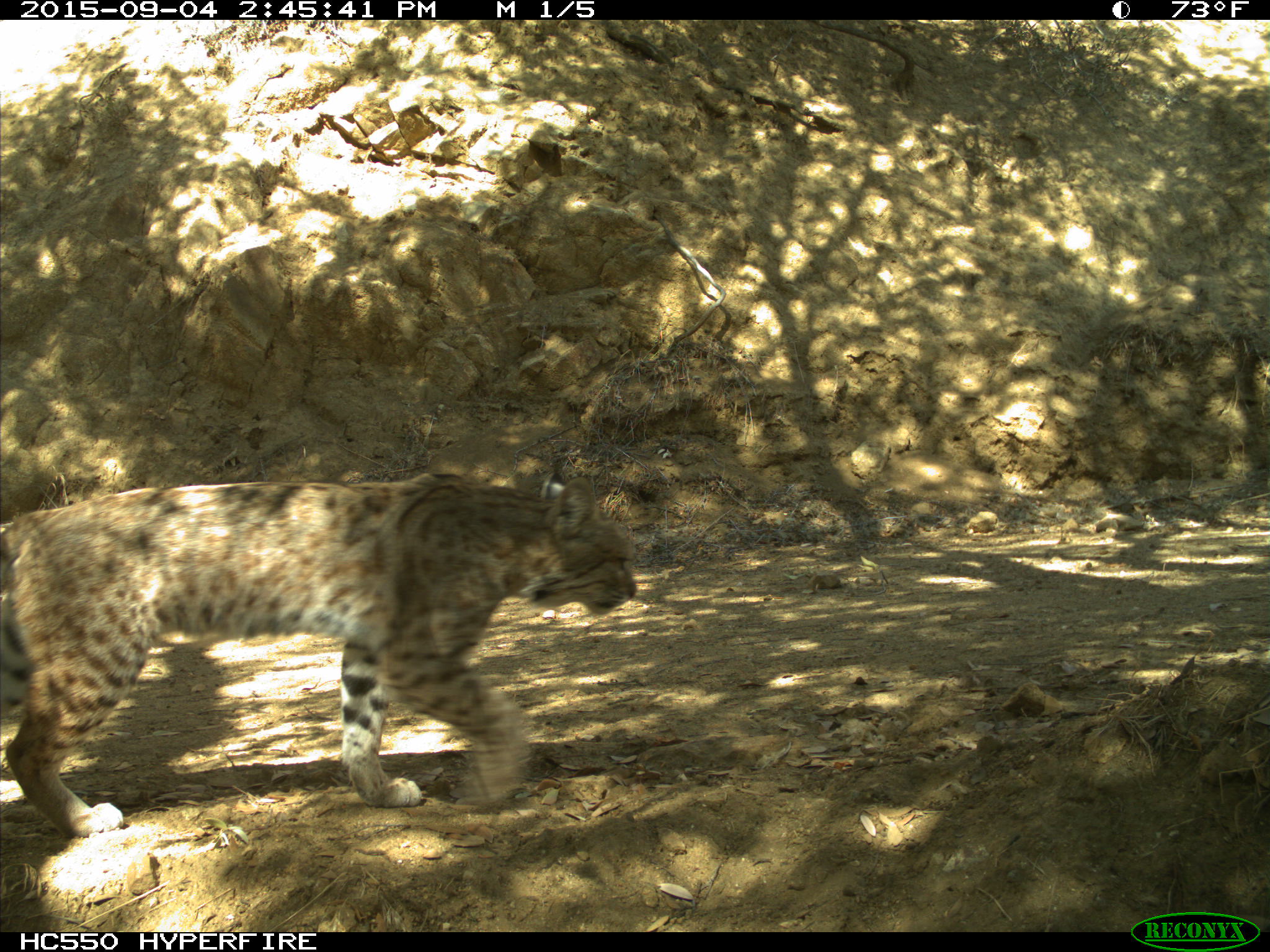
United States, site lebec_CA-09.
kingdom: Animalia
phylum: Chordata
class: Mammalia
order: Carnivora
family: Felidae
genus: Lynx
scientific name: Lynx rufus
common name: bobcat